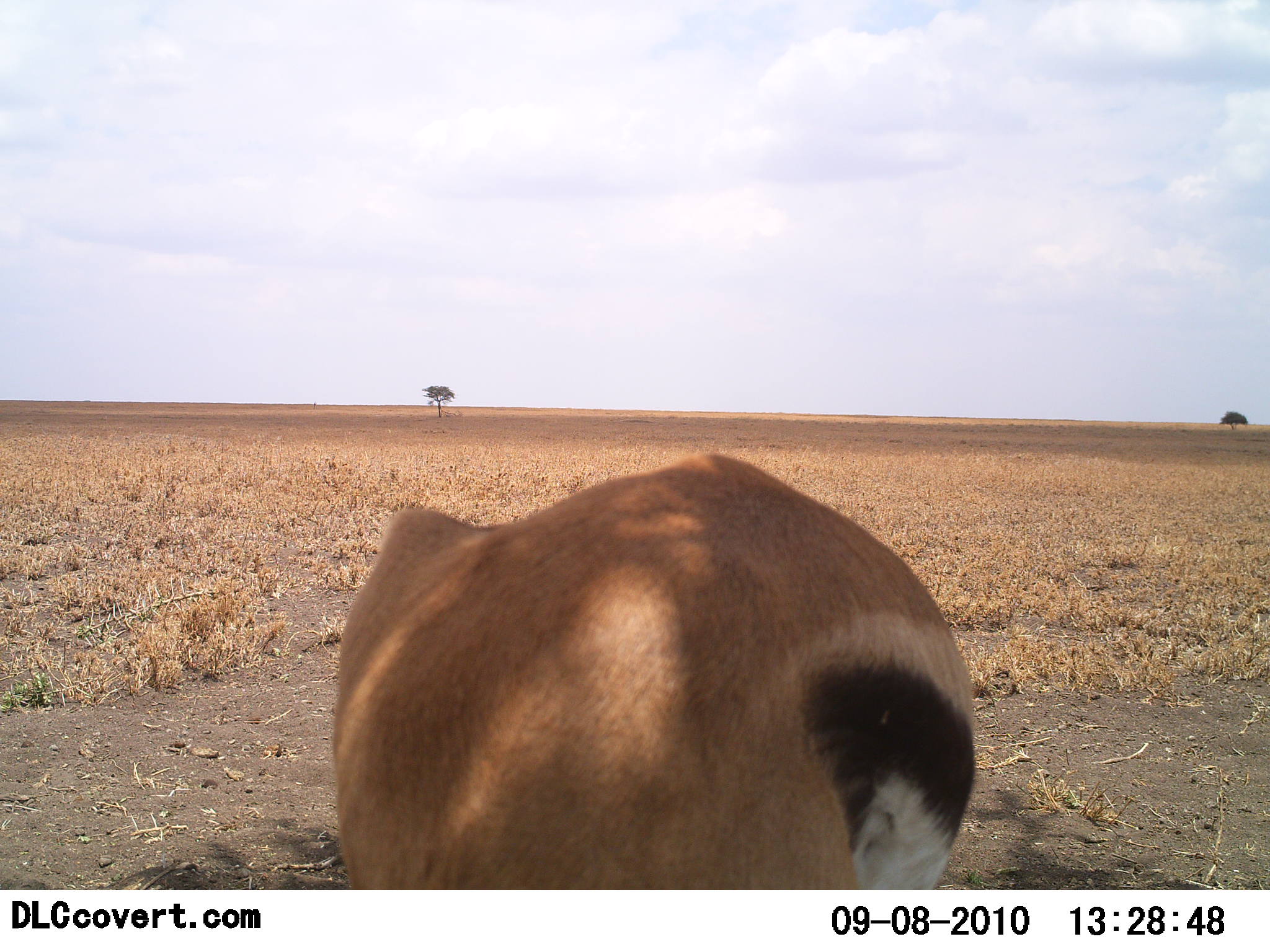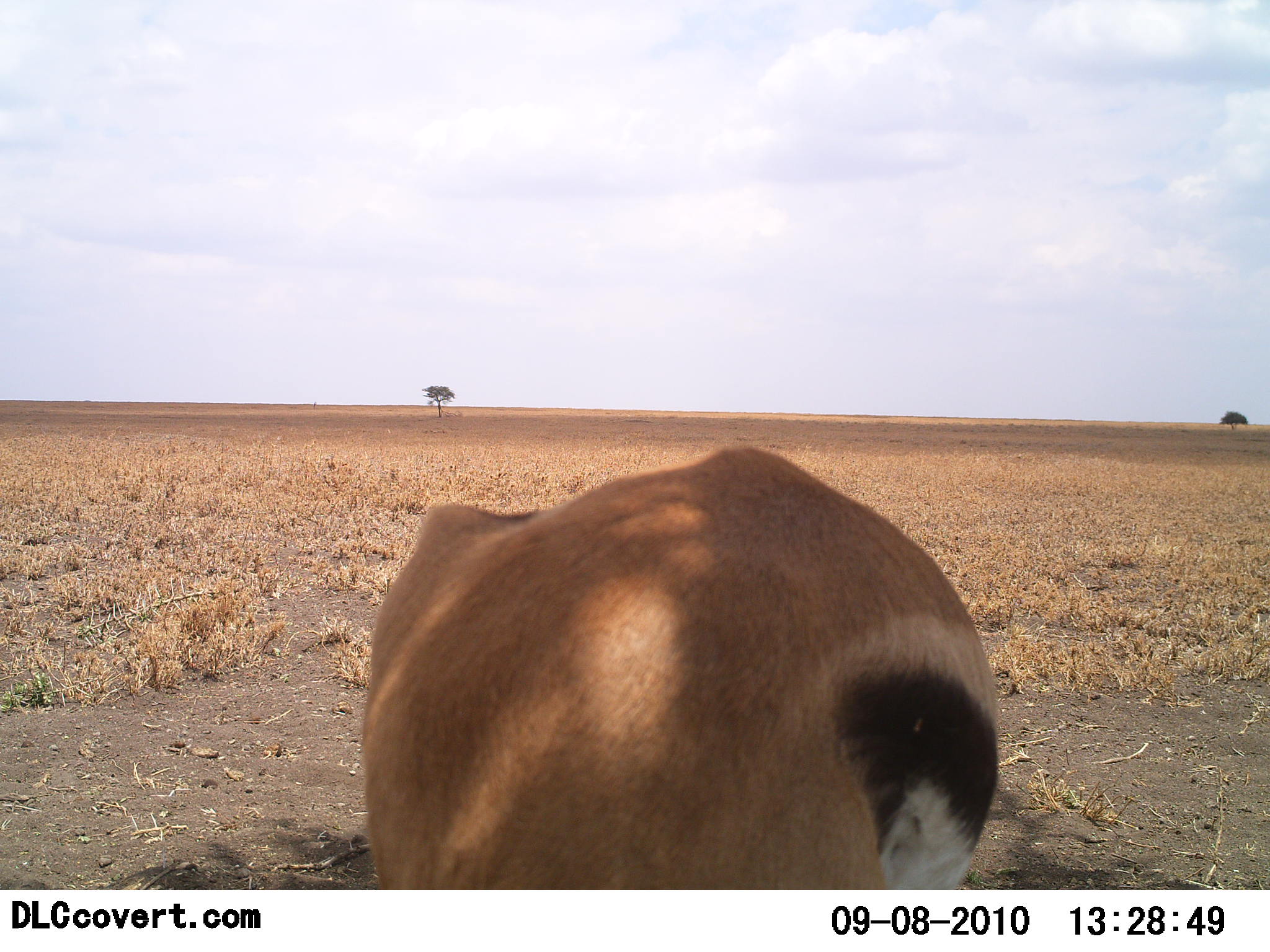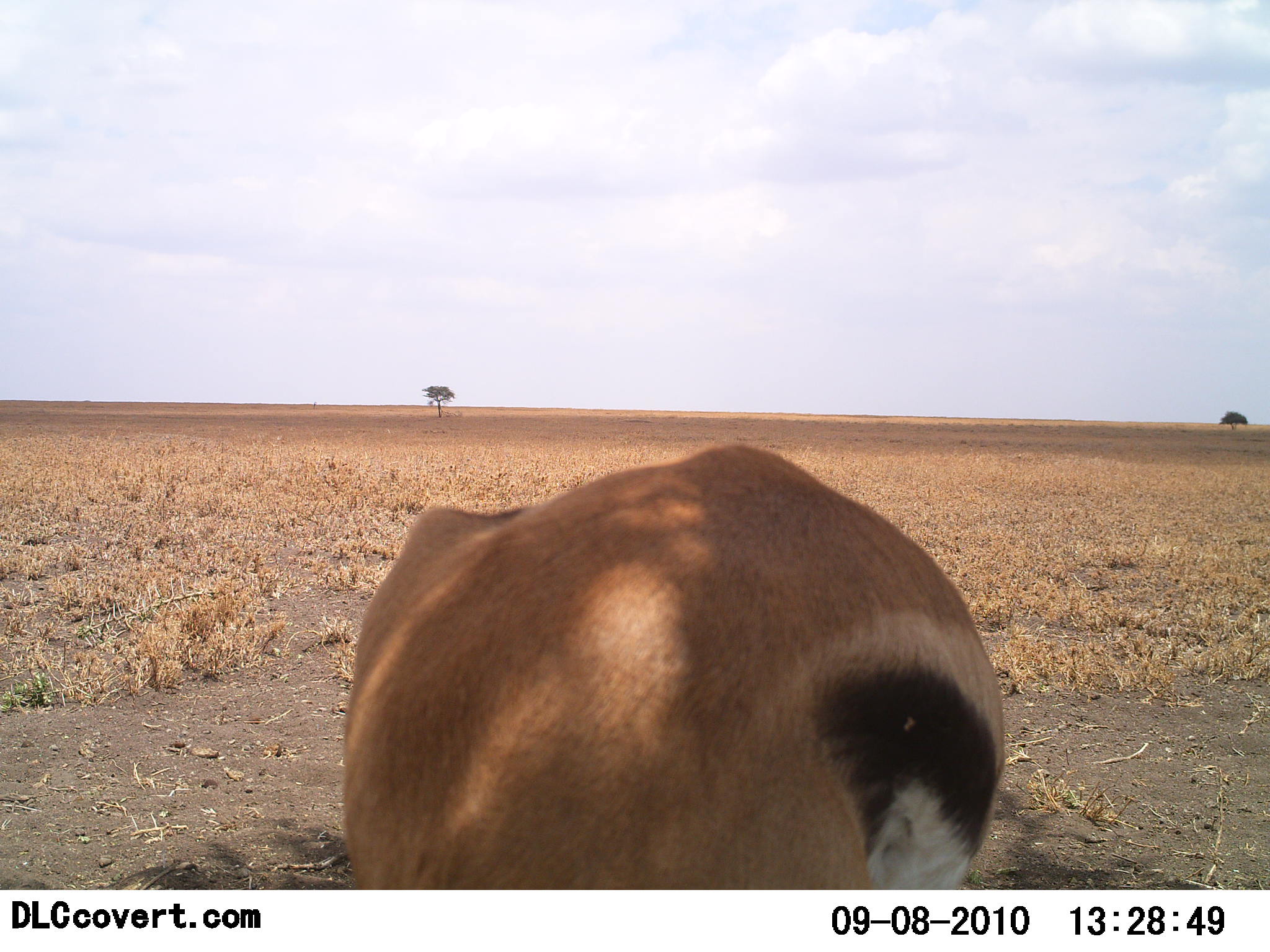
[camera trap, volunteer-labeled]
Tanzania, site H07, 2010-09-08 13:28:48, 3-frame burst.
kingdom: Animalia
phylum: Chordata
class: Mammalia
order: Artiodactyla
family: Bovidae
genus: Eudorcas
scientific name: Eudorcas thomsonii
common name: thomson's gazelle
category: gazellethomsons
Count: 1.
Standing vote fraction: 50%.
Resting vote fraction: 19%.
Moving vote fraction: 6%.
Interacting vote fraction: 0%.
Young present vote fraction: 0%.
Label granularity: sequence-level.